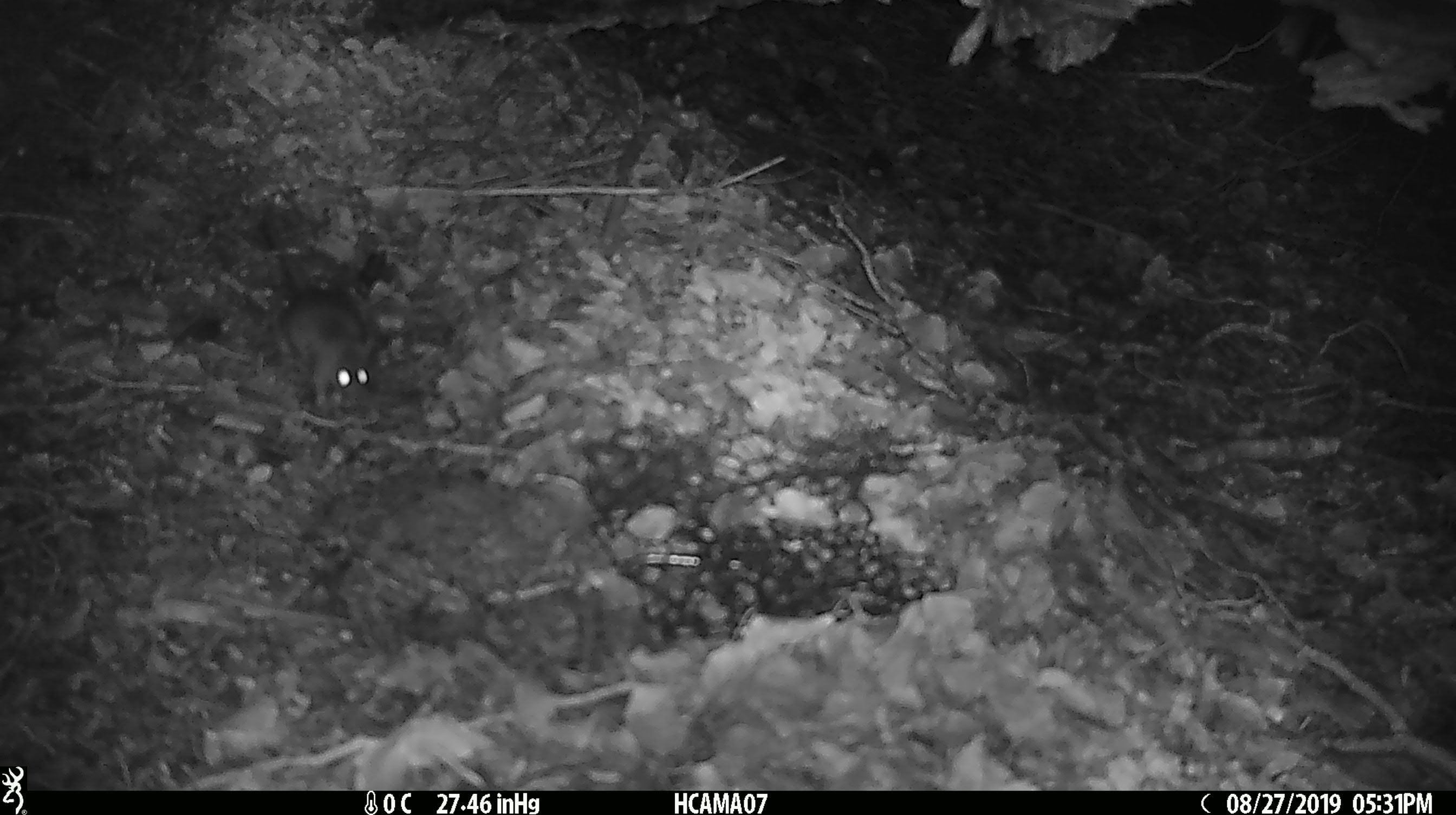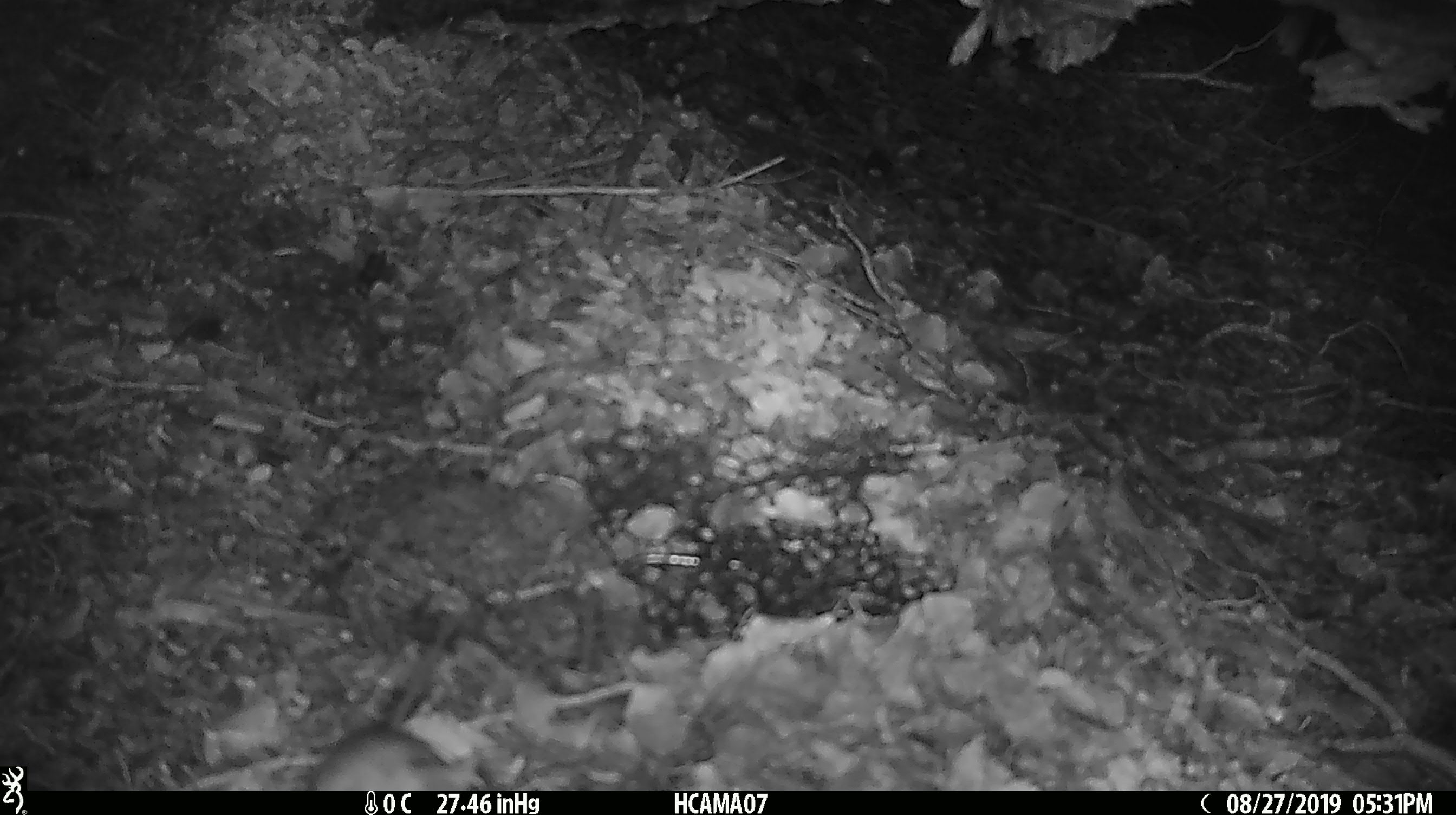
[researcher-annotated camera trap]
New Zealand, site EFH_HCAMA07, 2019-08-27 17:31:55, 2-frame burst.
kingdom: Animalia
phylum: Chordata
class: Mammalia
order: Rodentia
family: Muridae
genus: Mus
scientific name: Mus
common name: mouse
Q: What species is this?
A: Mouse (Mus).